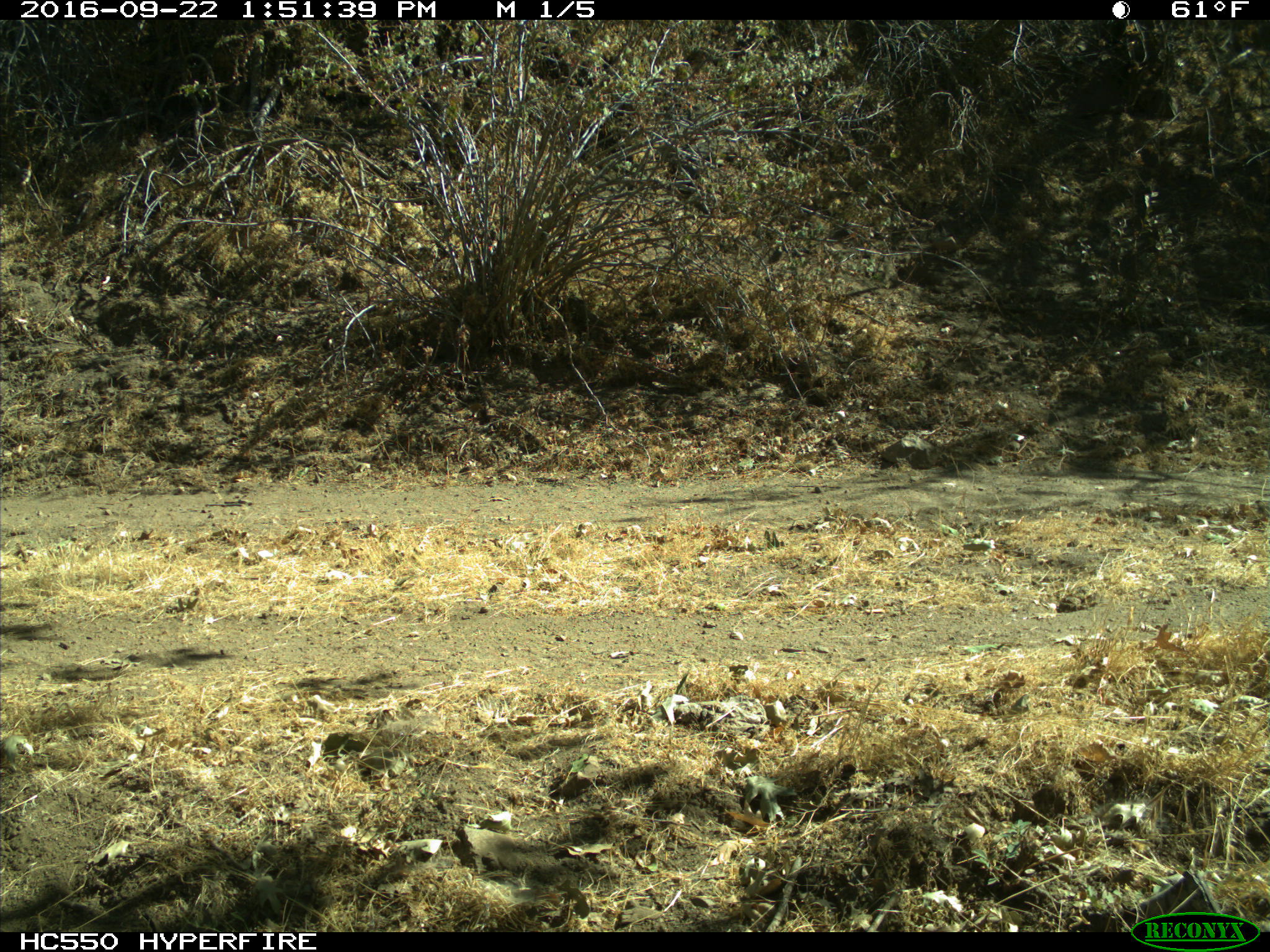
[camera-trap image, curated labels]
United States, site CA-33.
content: no animal present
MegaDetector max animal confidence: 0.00